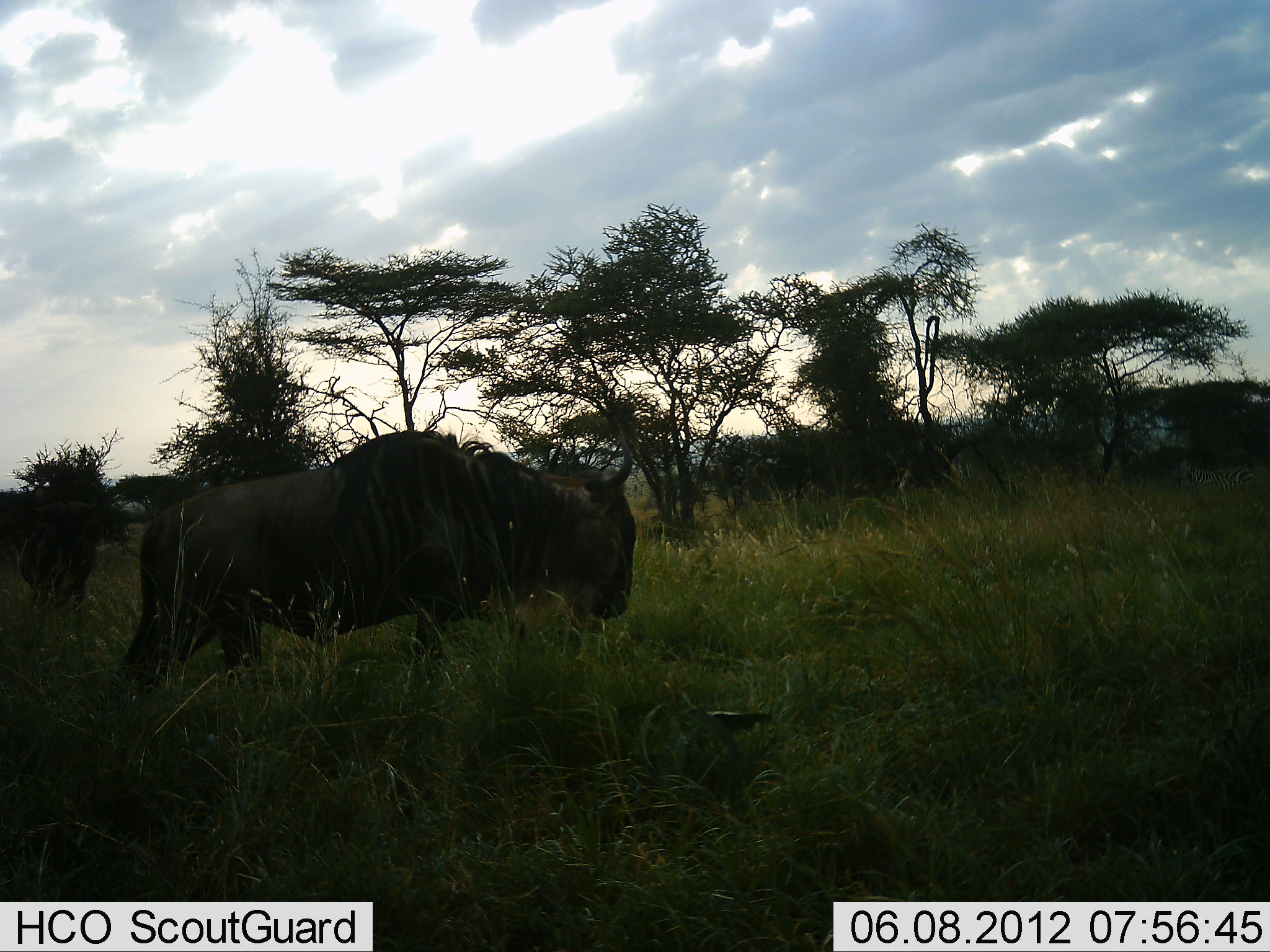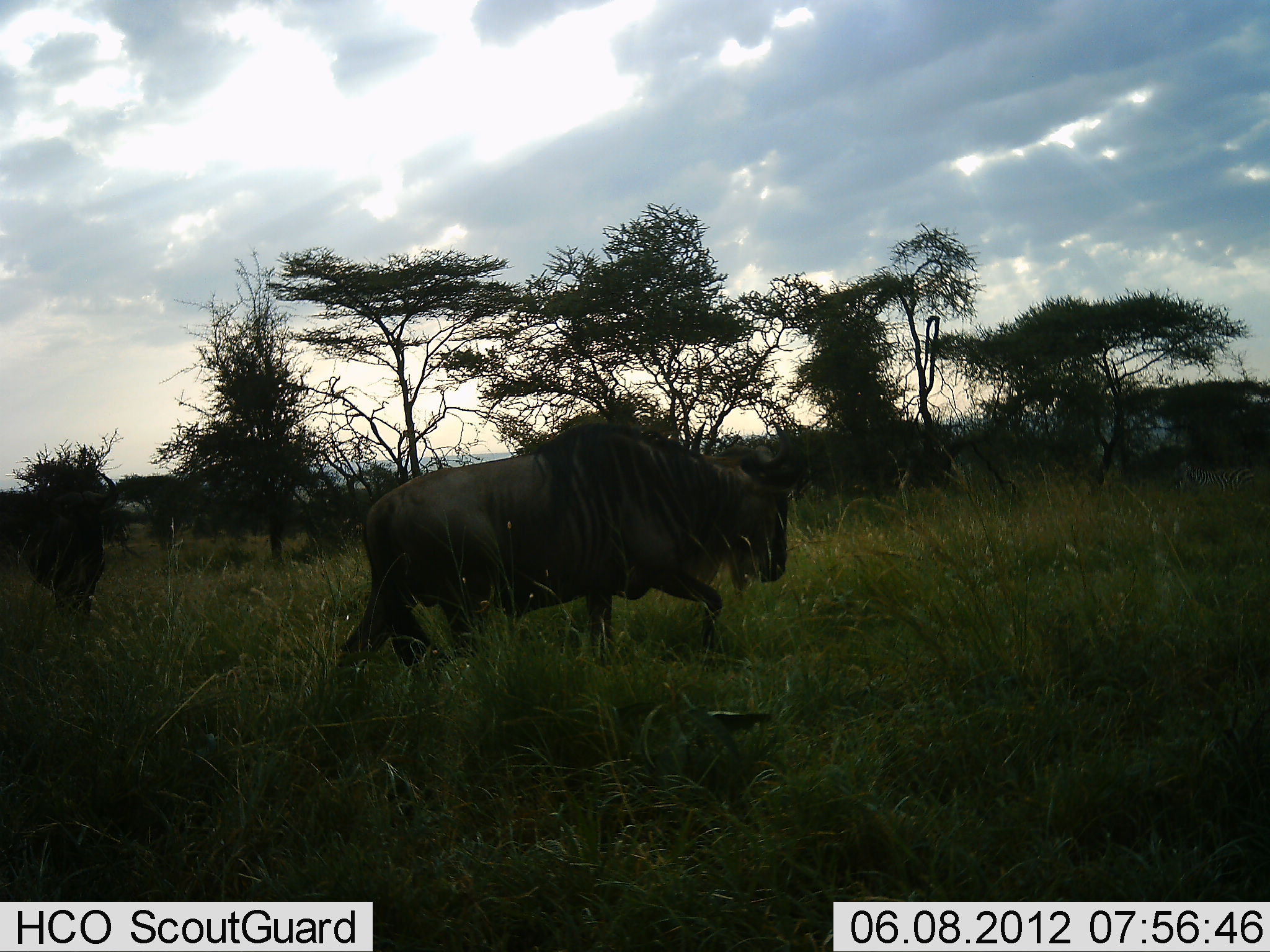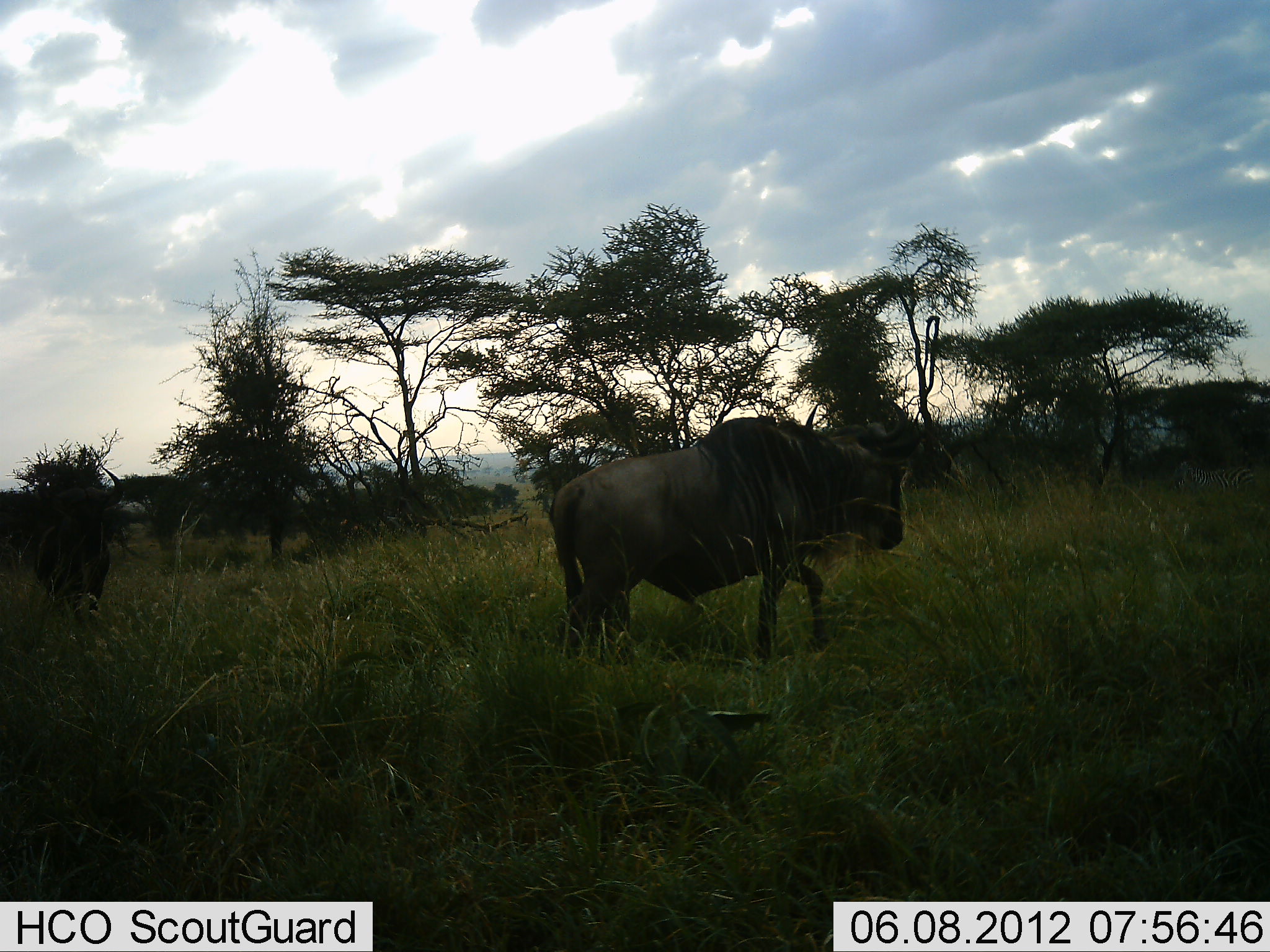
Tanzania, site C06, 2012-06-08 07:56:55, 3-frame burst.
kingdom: Animalia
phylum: Chordata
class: Mammalia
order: Artiodactyla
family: Bovidae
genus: Connochaetes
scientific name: Connochaetes taurinus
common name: blue wildebeest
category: wildebeest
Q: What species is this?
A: Wildebeest (blue wildebeest) (Connochaetes taurinus).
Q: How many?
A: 2.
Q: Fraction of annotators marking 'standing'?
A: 10%.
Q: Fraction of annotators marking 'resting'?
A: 0%.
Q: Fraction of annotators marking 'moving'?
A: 100%.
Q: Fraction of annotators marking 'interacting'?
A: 0%.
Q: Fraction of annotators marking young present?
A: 0%.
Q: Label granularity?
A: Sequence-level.